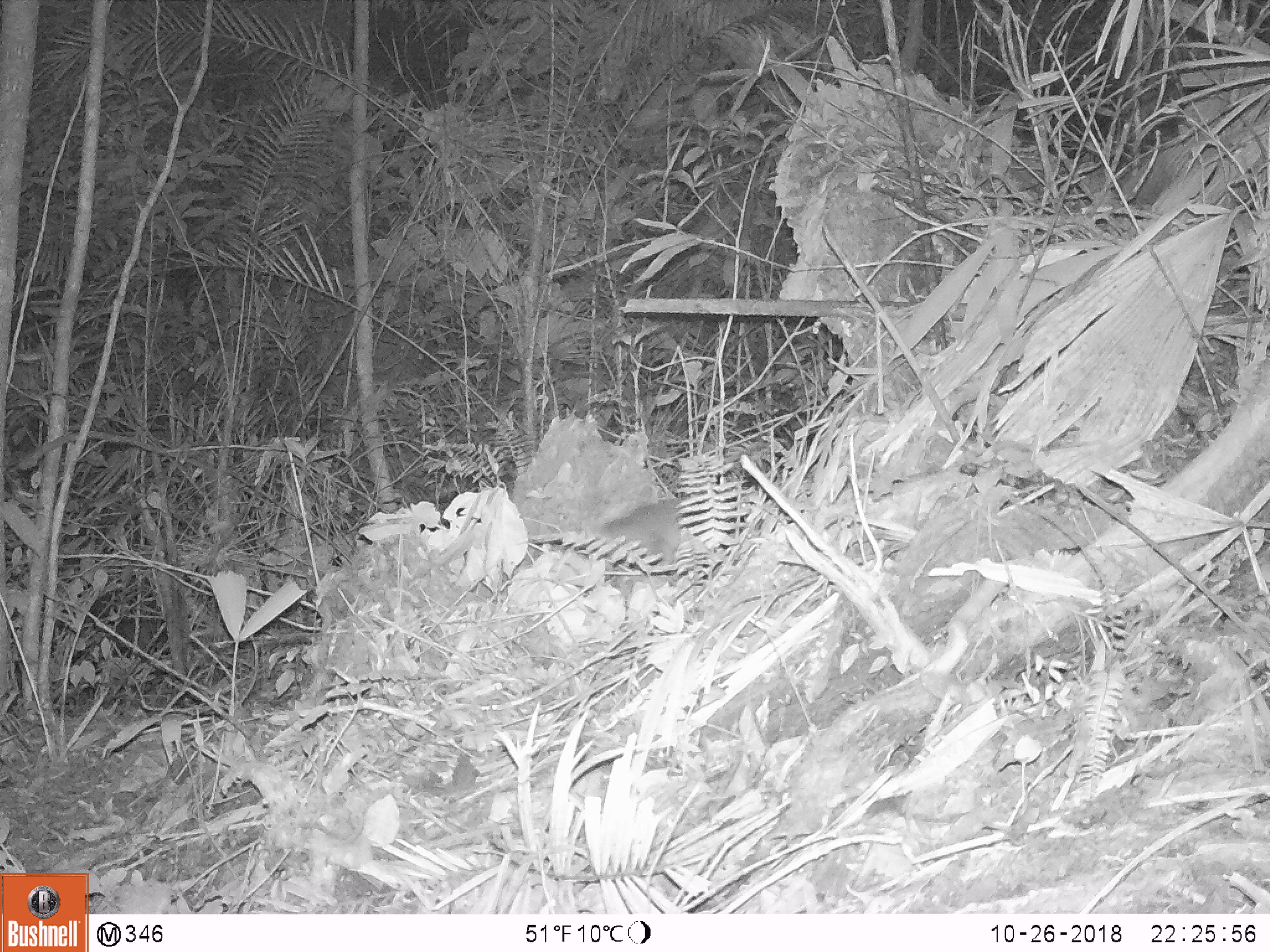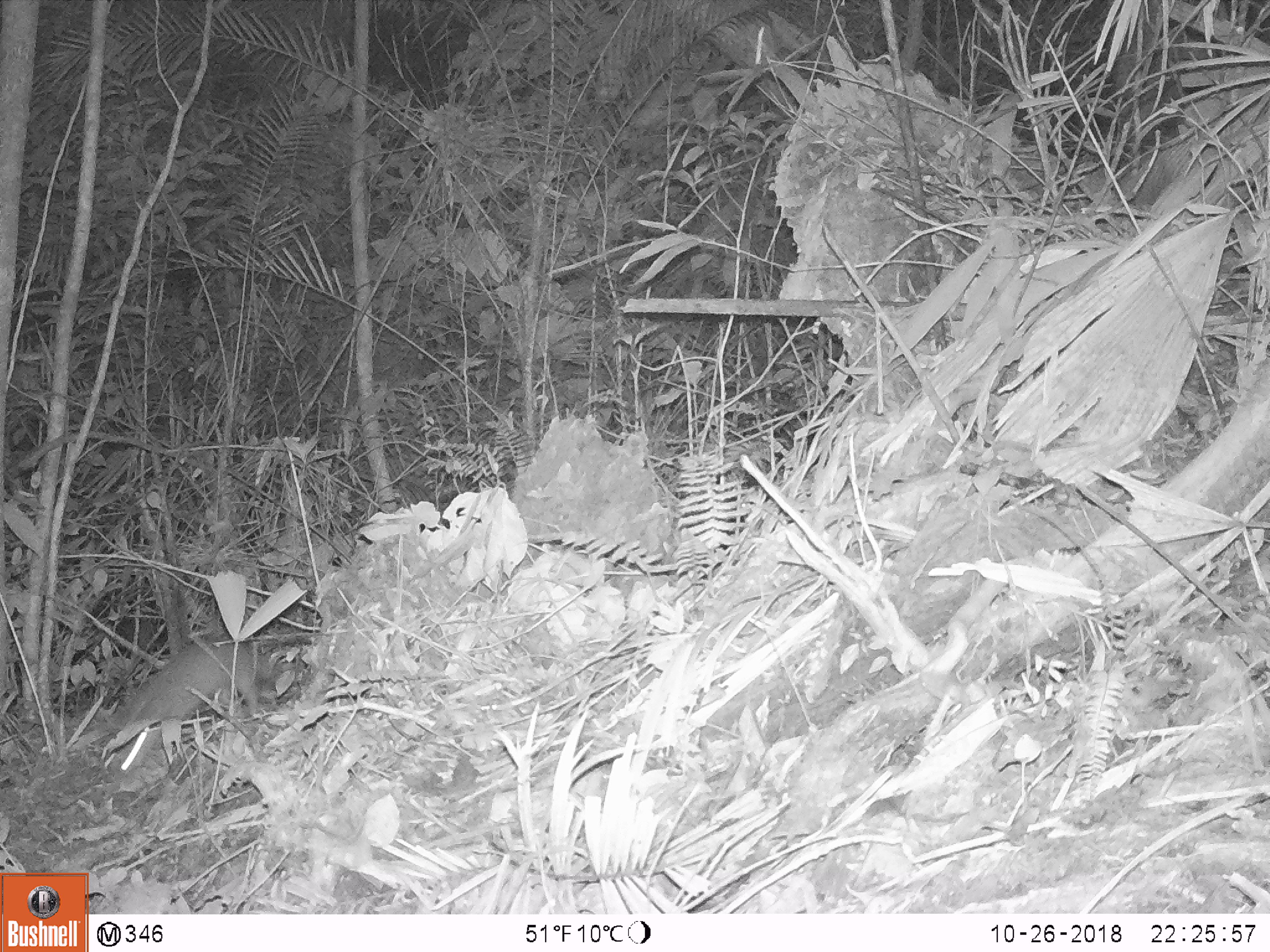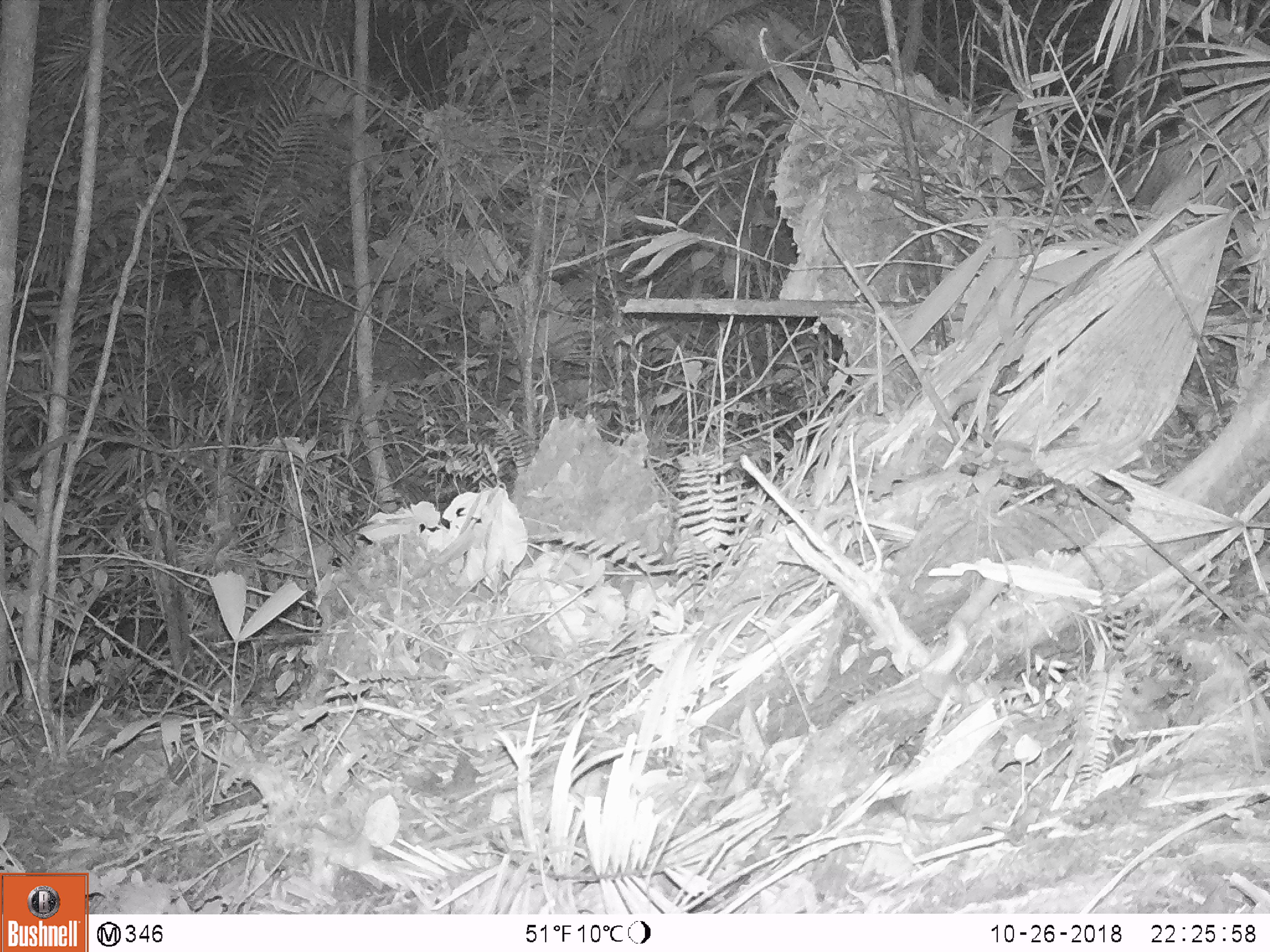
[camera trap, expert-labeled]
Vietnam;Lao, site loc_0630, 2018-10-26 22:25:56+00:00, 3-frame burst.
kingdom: Animalia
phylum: Chordata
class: Mammalia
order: Carnivora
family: Mustelidae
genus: Melogale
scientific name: Melogale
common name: ferret badger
Ferret badger (Melogale). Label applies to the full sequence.